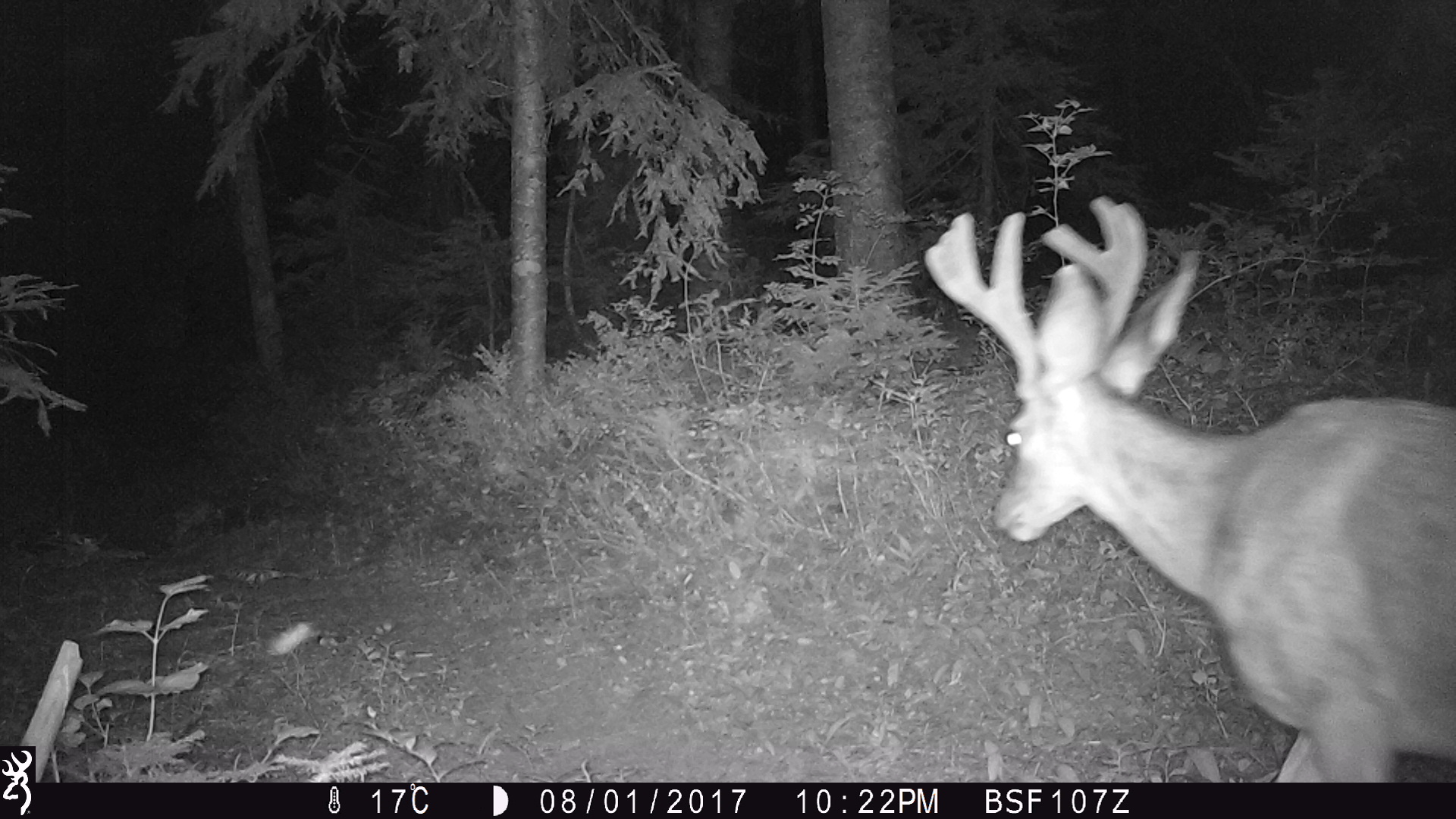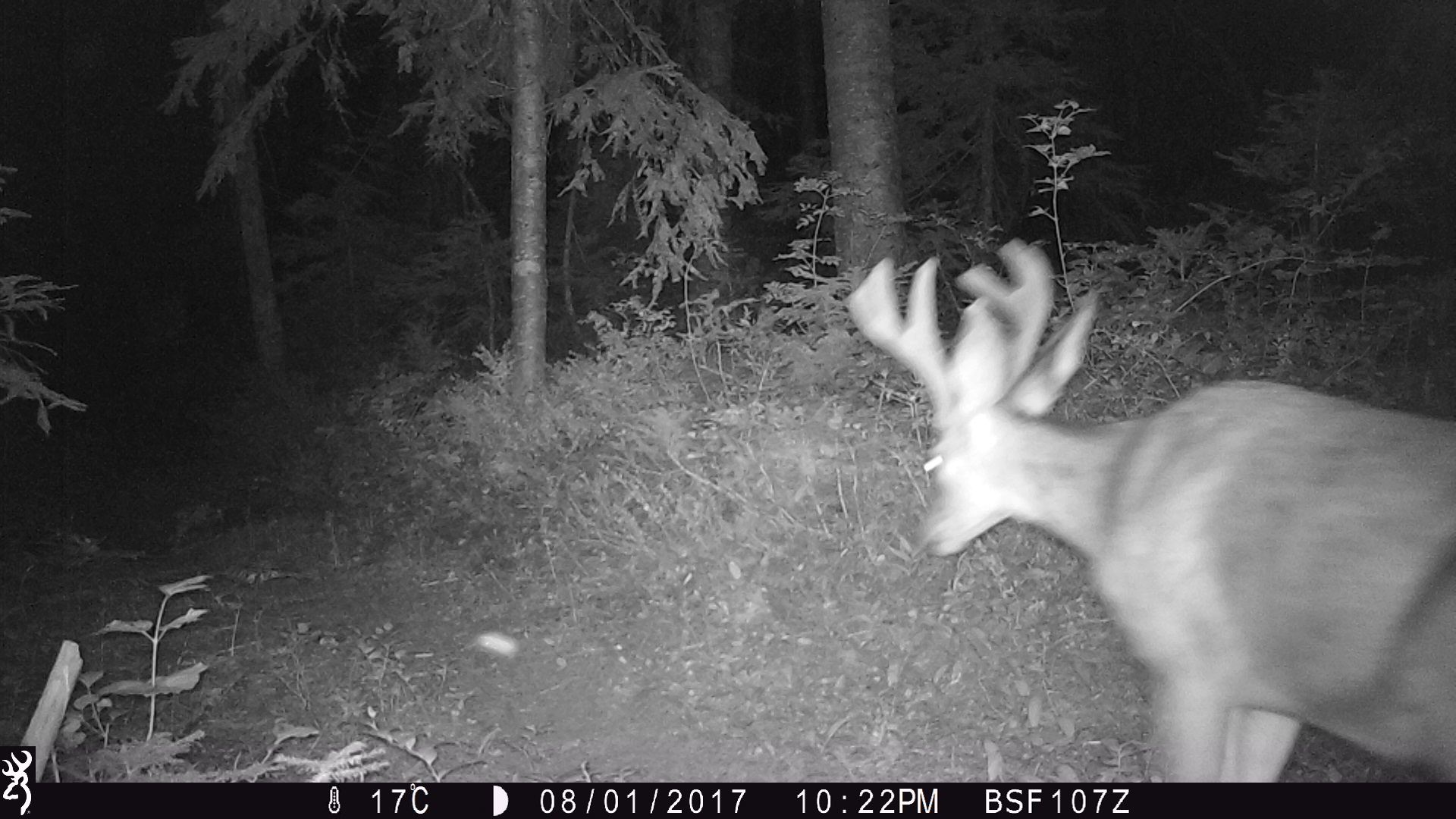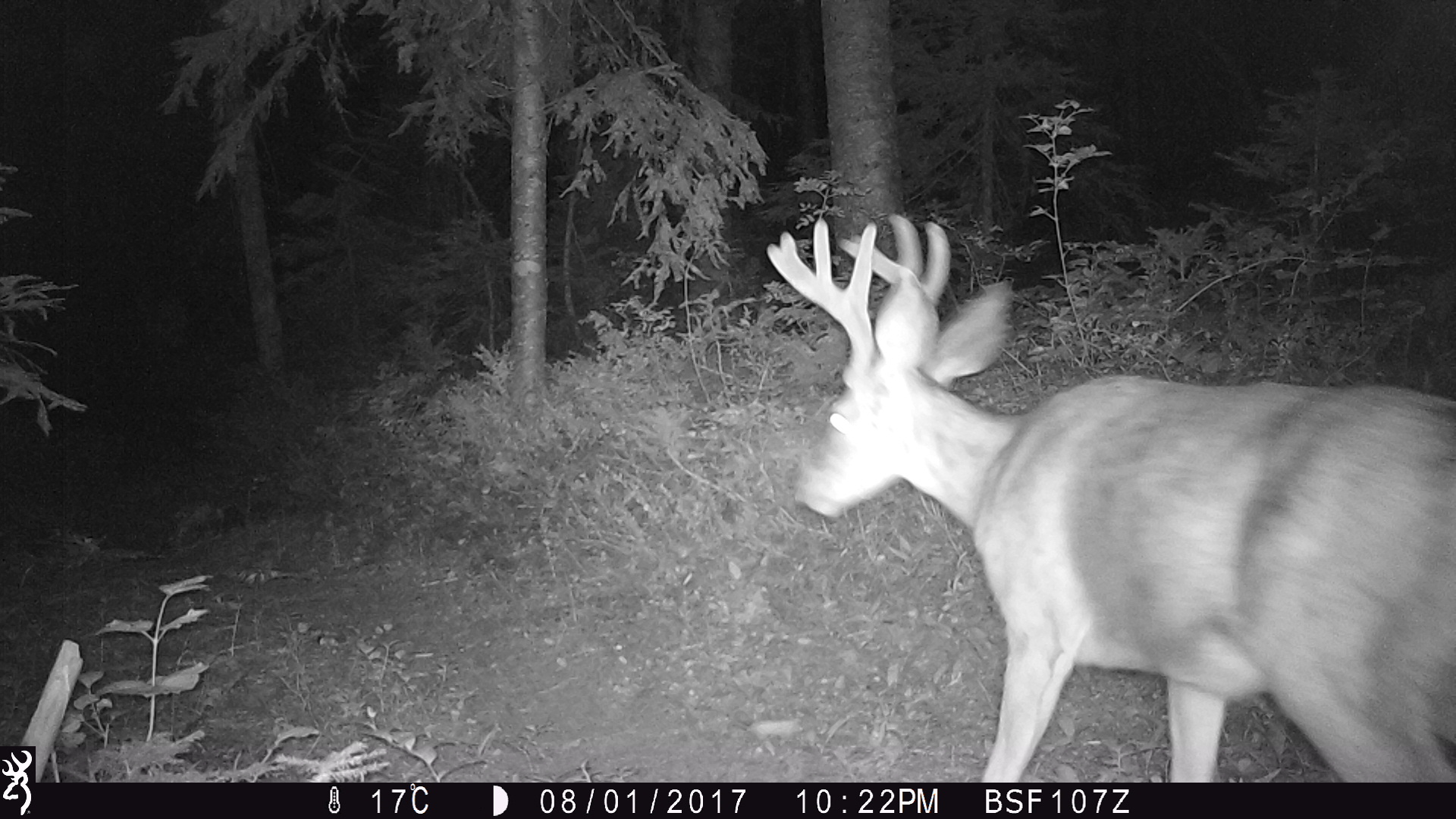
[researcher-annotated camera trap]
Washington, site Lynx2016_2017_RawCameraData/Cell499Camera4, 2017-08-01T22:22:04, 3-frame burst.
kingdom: Animalia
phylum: Chordata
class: Mammalia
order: Artiodactyla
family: Cervidae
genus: Odocoileus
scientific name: Odocoileus hemionus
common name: mule deer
Odocoileus hemionus (mule deer). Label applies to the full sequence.